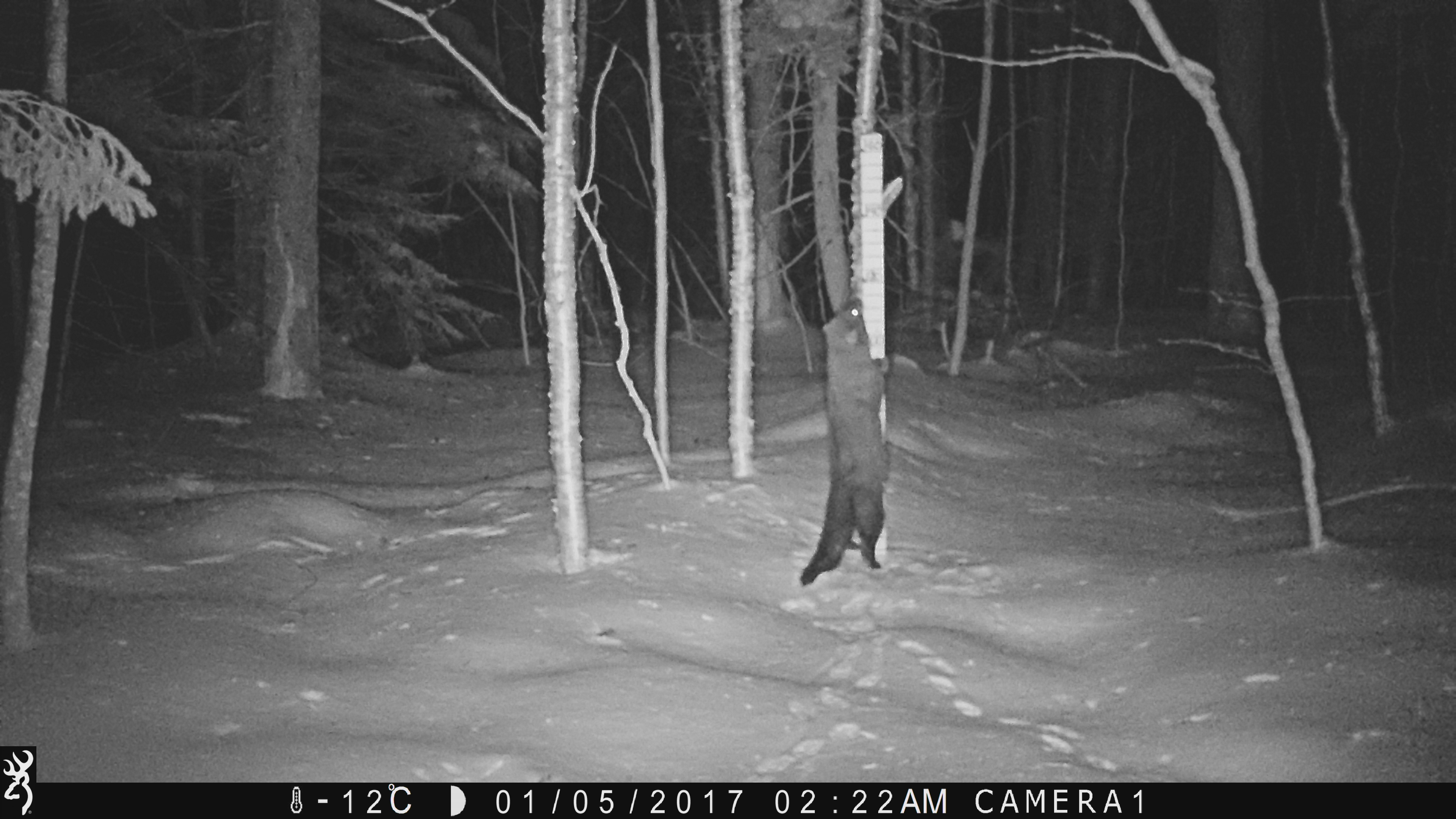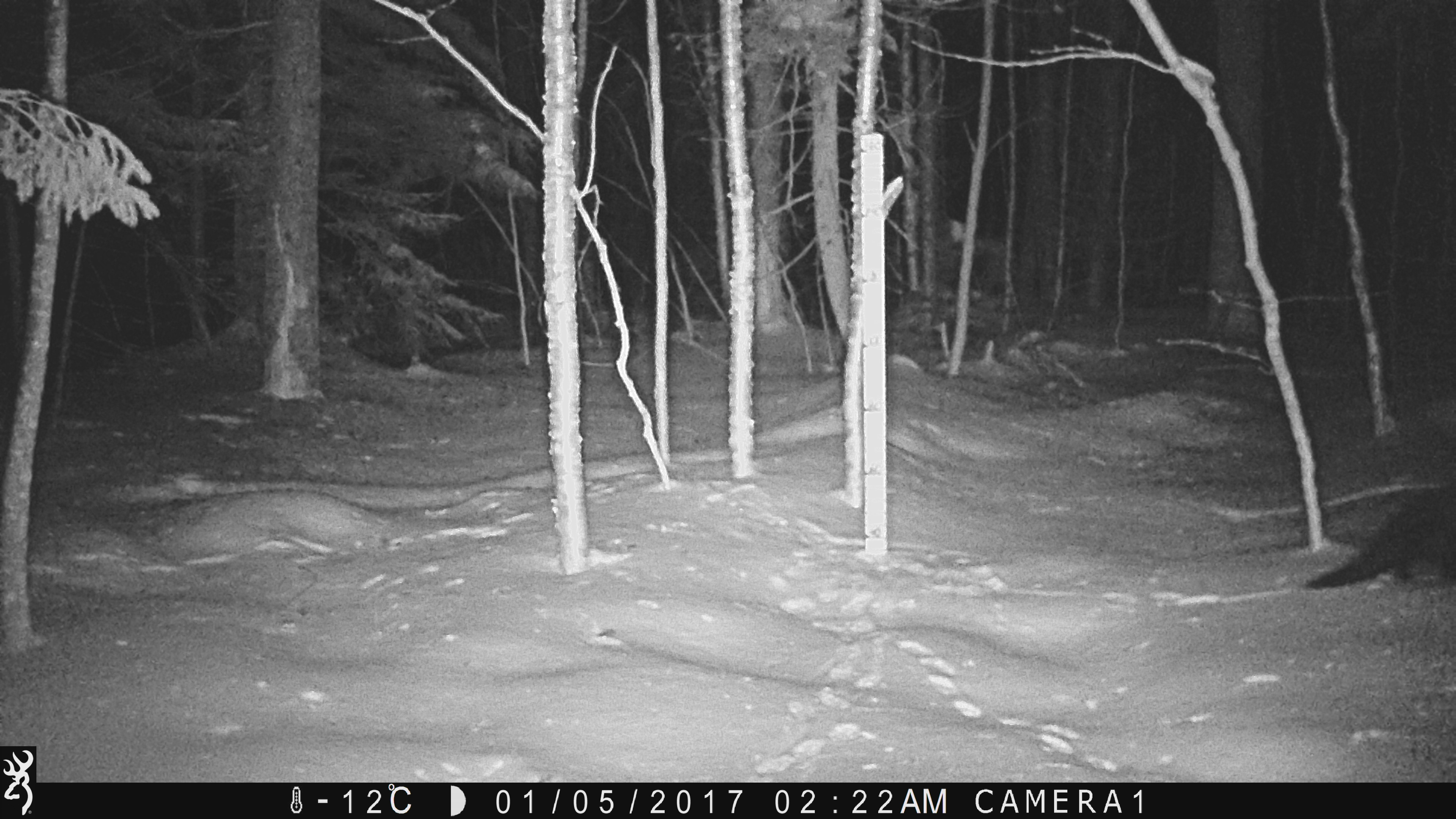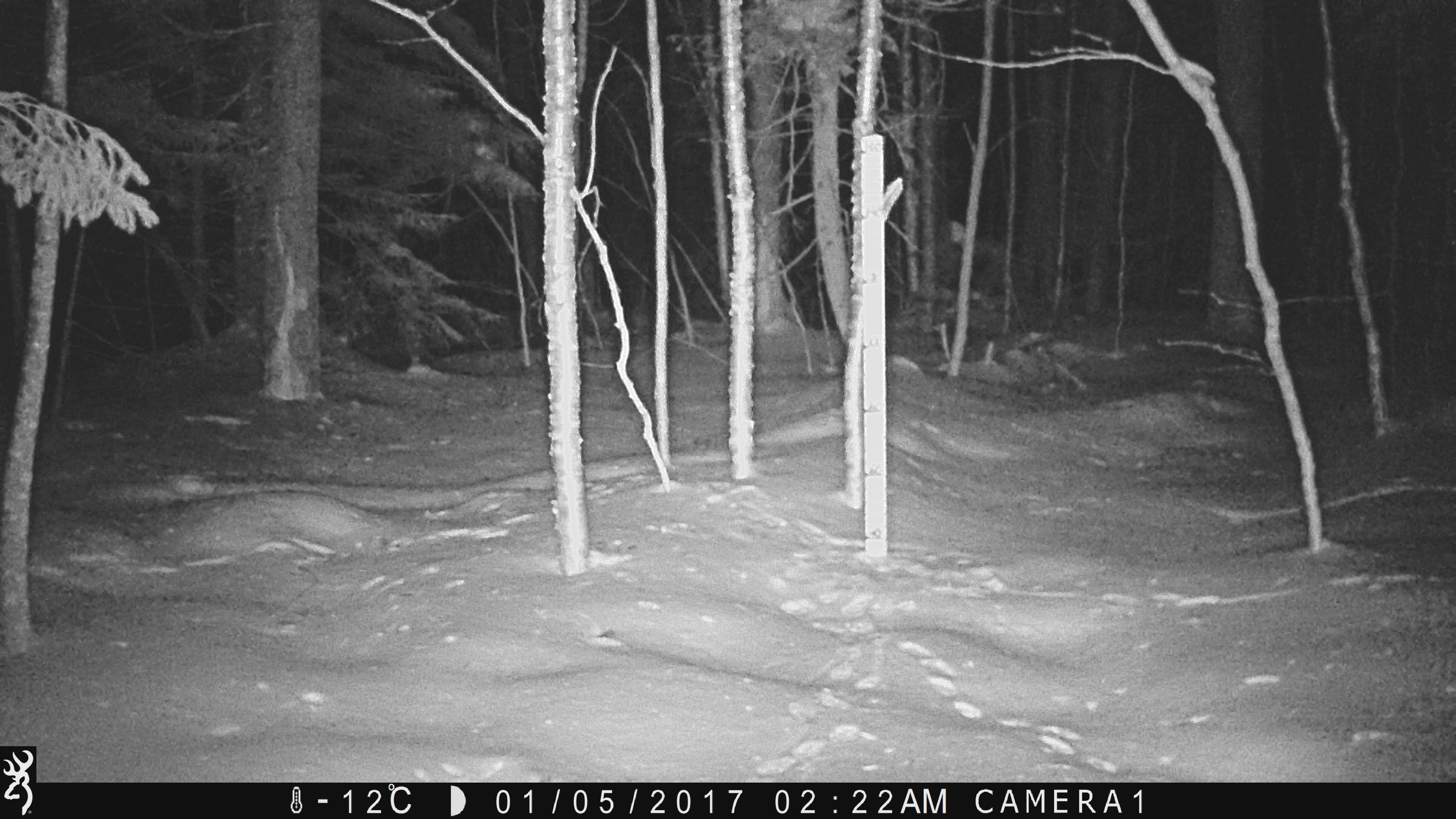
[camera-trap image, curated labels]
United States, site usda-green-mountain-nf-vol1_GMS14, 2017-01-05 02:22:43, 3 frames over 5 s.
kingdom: Animalia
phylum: Chordata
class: Mammalia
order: Carnivora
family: Mustelidae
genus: Pekania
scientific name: Pekania pennanti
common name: fisher